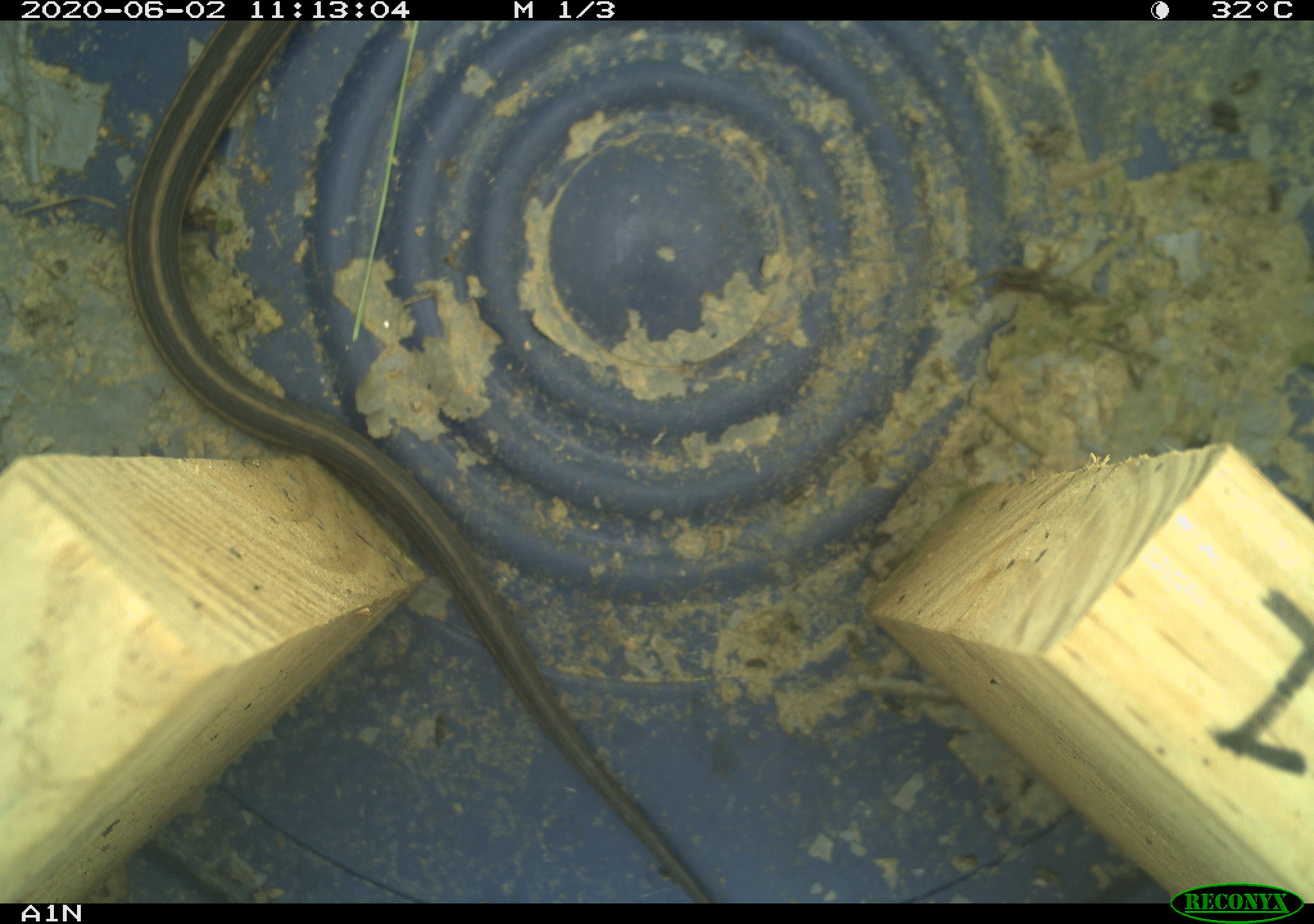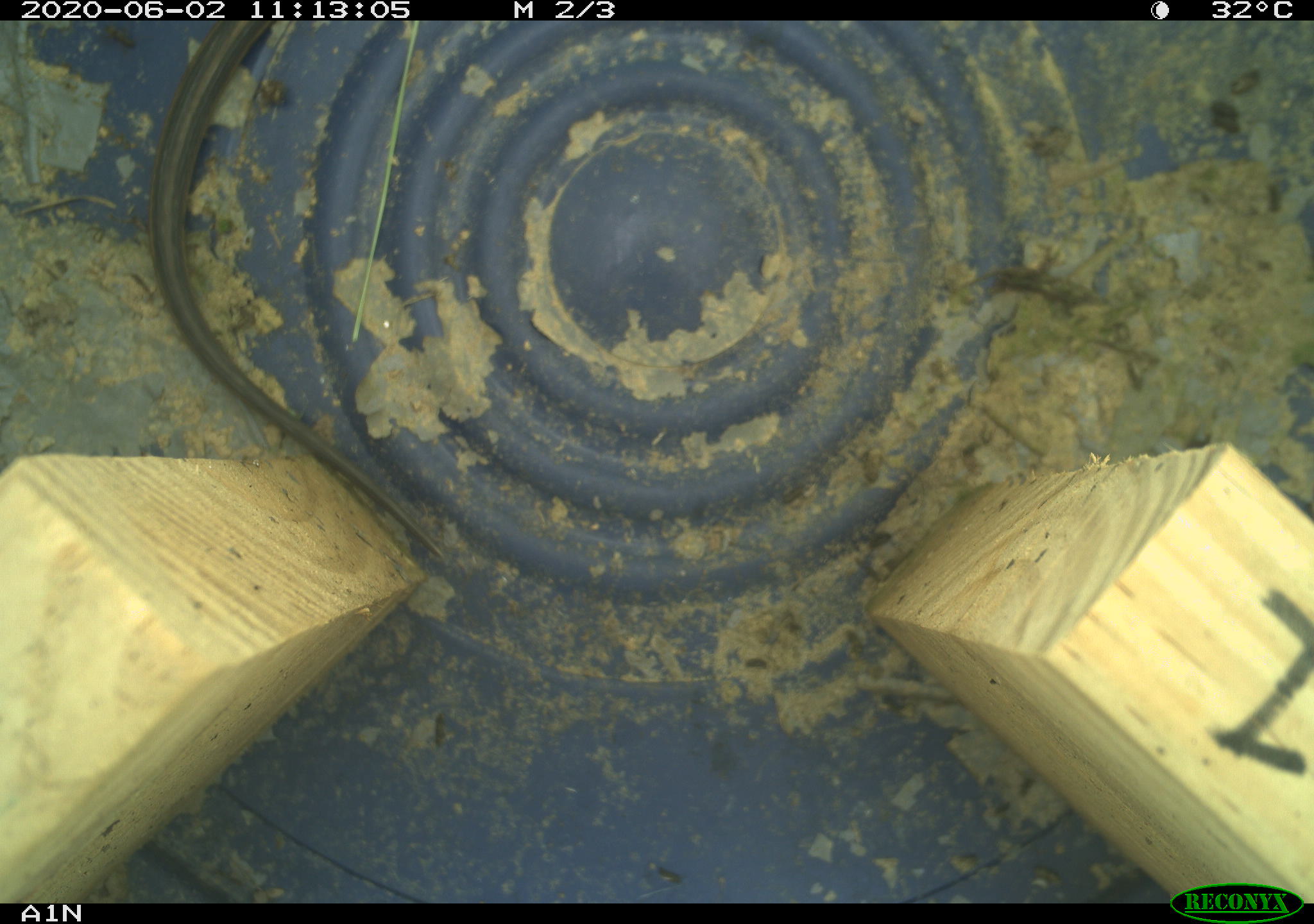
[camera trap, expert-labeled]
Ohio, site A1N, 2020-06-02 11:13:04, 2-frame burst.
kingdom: Animalia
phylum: Chordata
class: Reptilia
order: Squamata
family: Colubridae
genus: Thamnophis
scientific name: Thamnophis sirtalis sirtalis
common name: eastern gartersnake